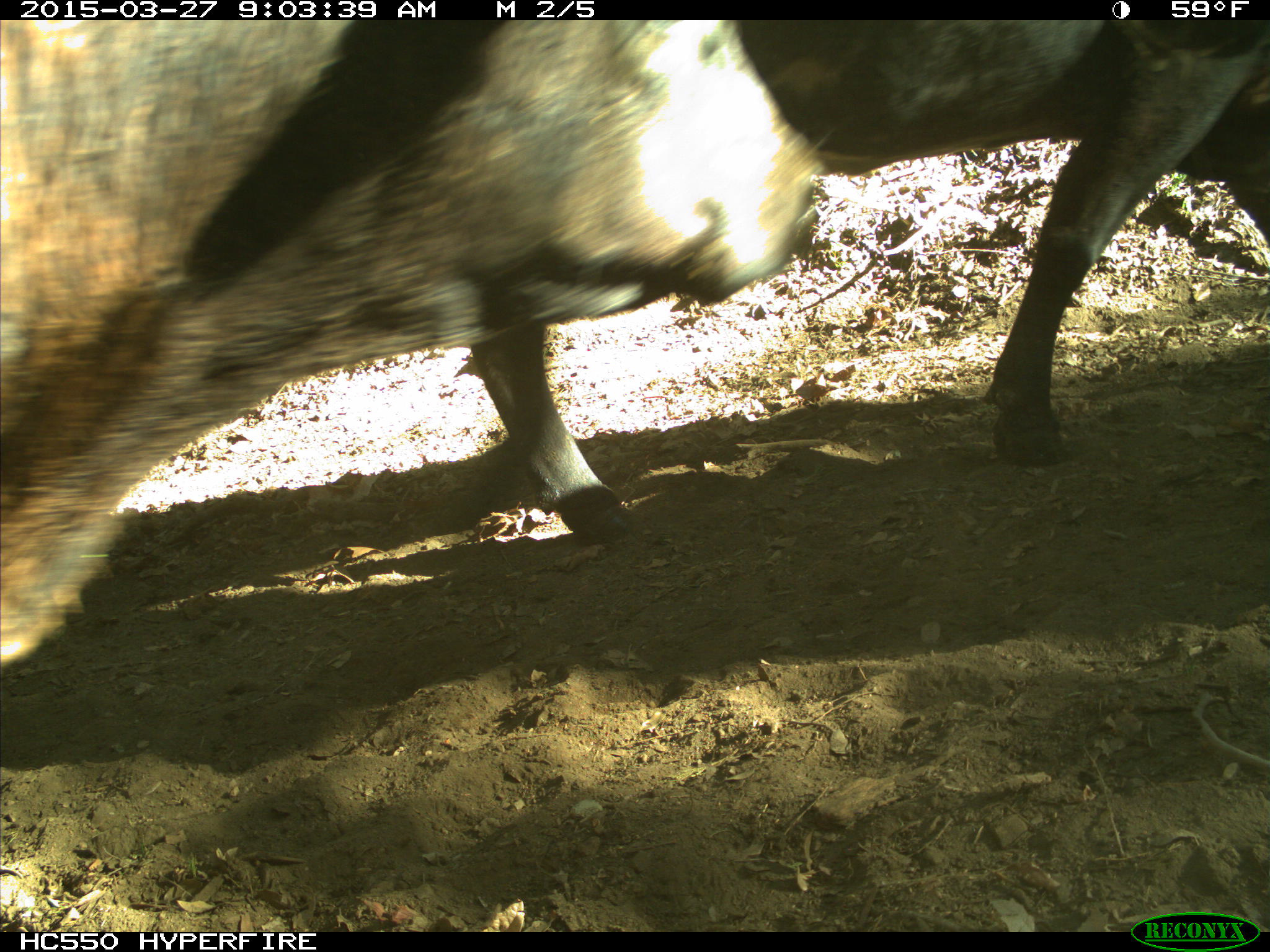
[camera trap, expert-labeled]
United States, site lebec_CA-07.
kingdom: Animalia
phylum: Chordata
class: Mammalia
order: Artiodactyla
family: Bovidae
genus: Bos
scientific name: Bos taurus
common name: domestic cow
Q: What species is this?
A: Bos taurus (domestic cow).